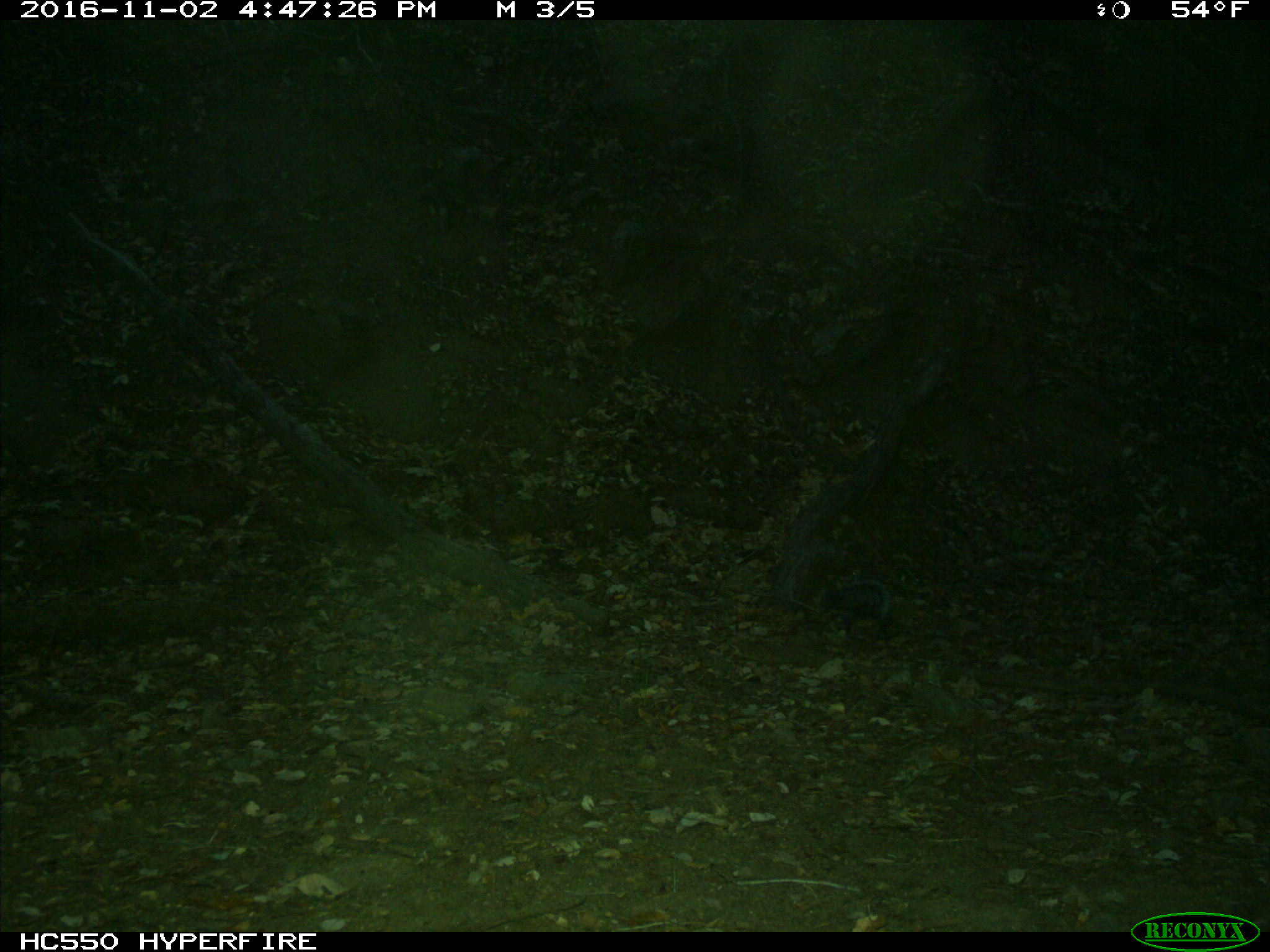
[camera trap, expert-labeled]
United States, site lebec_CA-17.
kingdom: Animalia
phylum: Chordata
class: Mammalia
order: Rodentia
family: Sciuridae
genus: Sciurus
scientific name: Sciurus carolinensis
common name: eastern gray squirrel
Sciurus carolinensis (eastern gray squirrel).